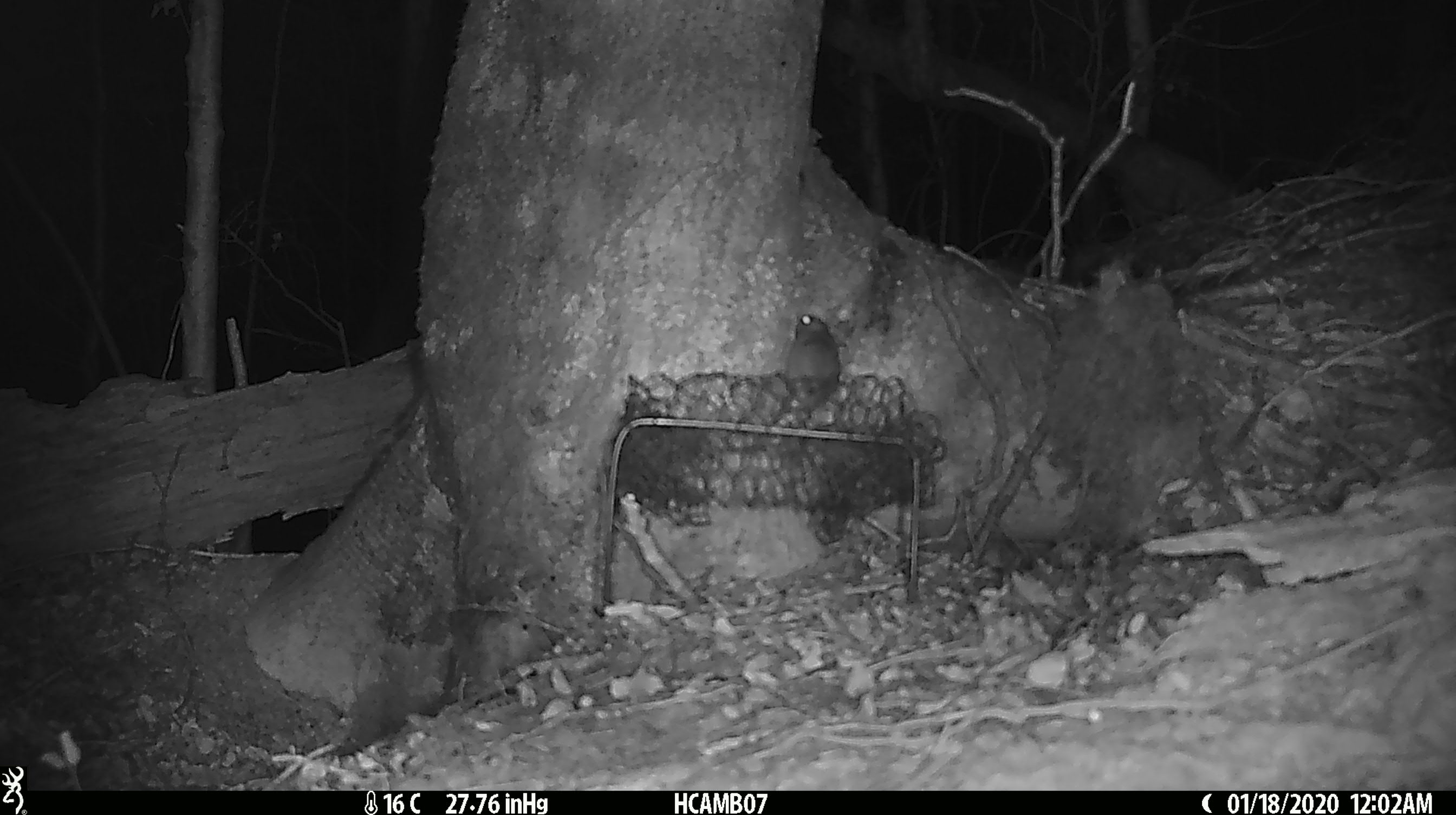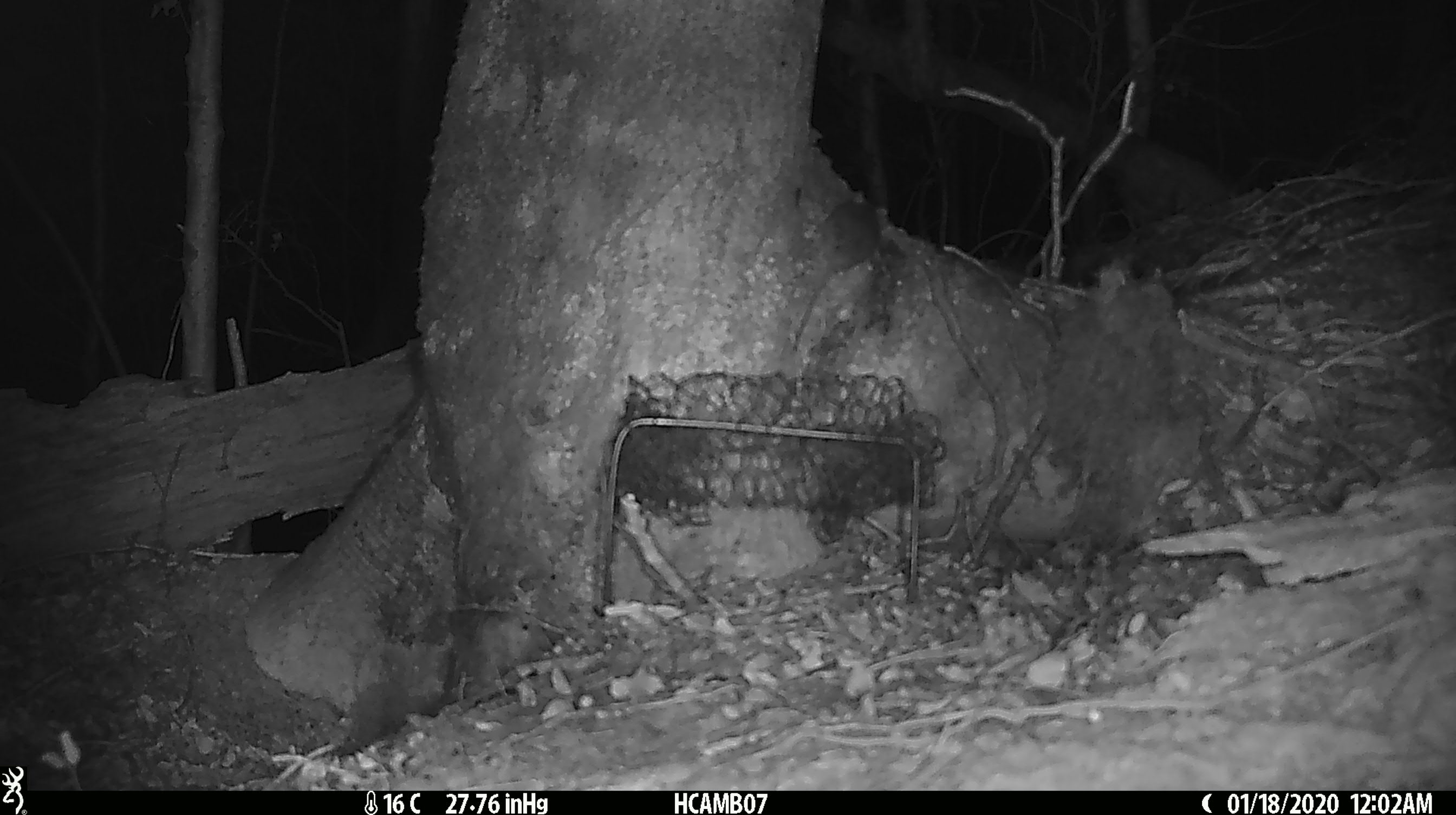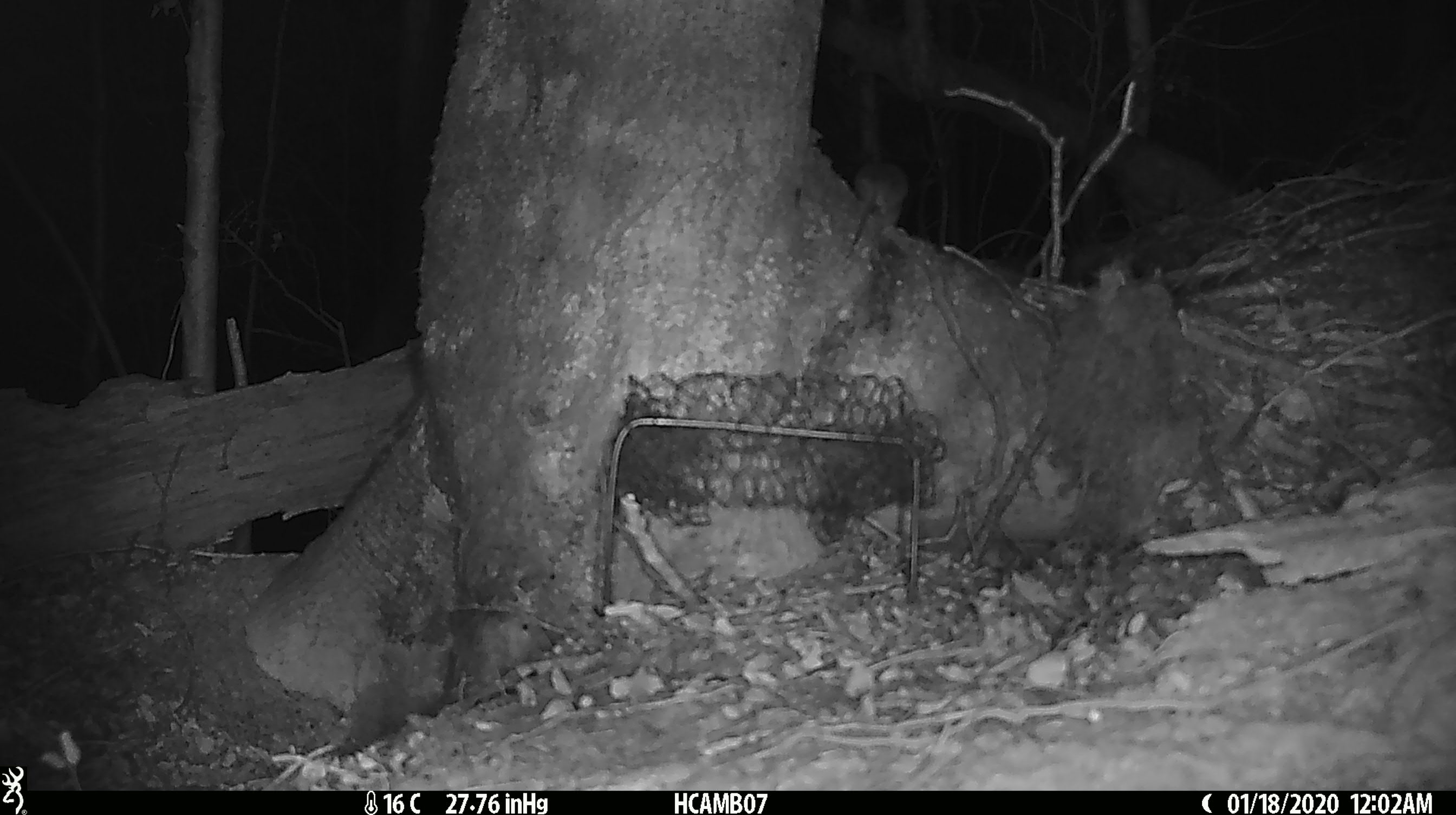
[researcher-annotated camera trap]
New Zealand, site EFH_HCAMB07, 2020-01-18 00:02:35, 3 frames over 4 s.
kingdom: Animalia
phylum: Chordata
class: Mammalia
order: Rodentia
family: Muridae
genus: Mus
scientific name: Mus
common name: mouse